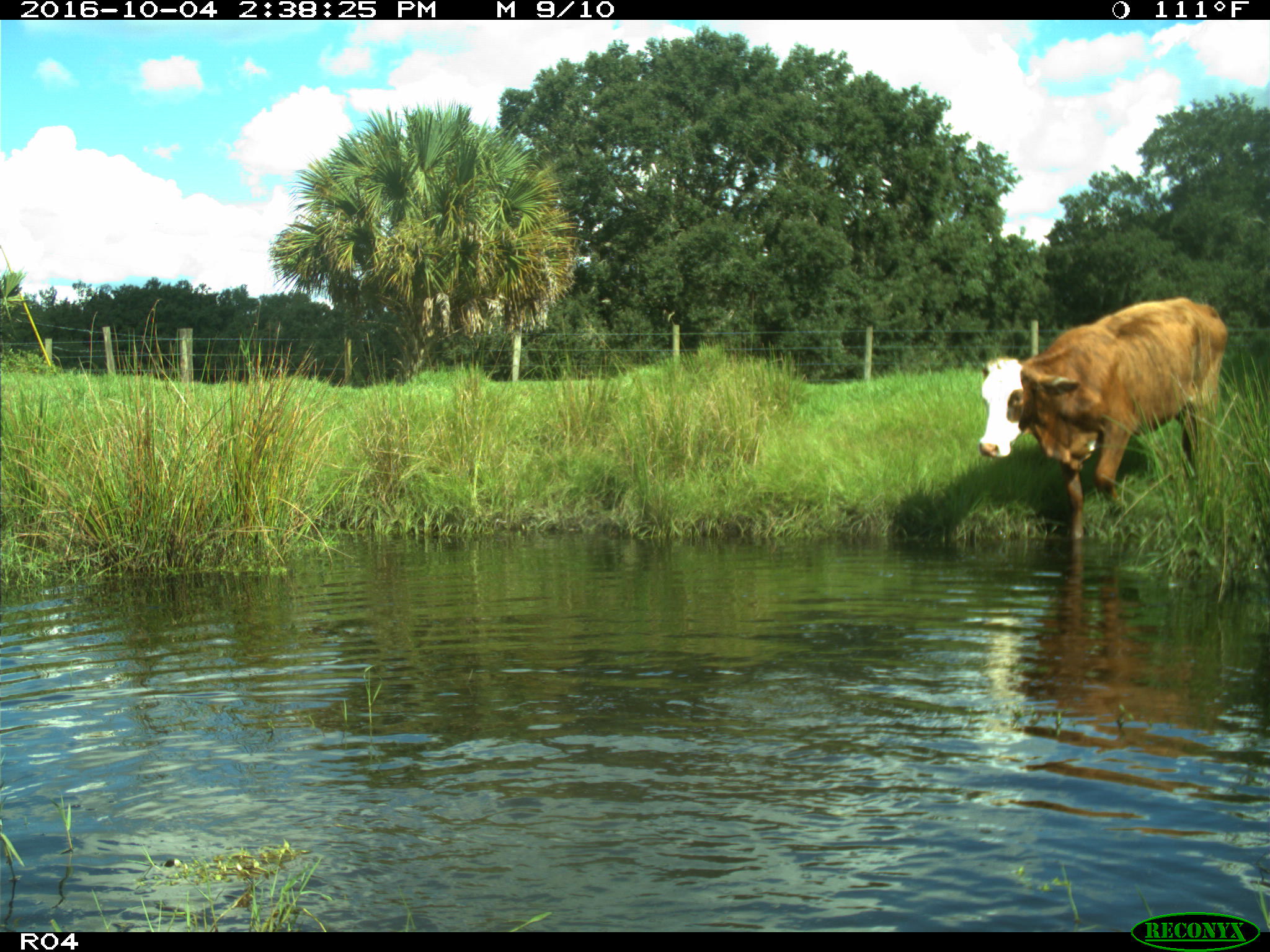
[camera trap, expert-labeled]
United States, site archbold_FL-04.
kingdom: Animalia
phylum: Chordata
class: Mammalia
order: Artiodactyla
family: Bovidae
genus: Bos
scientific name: Bos taurus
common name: domestic cow